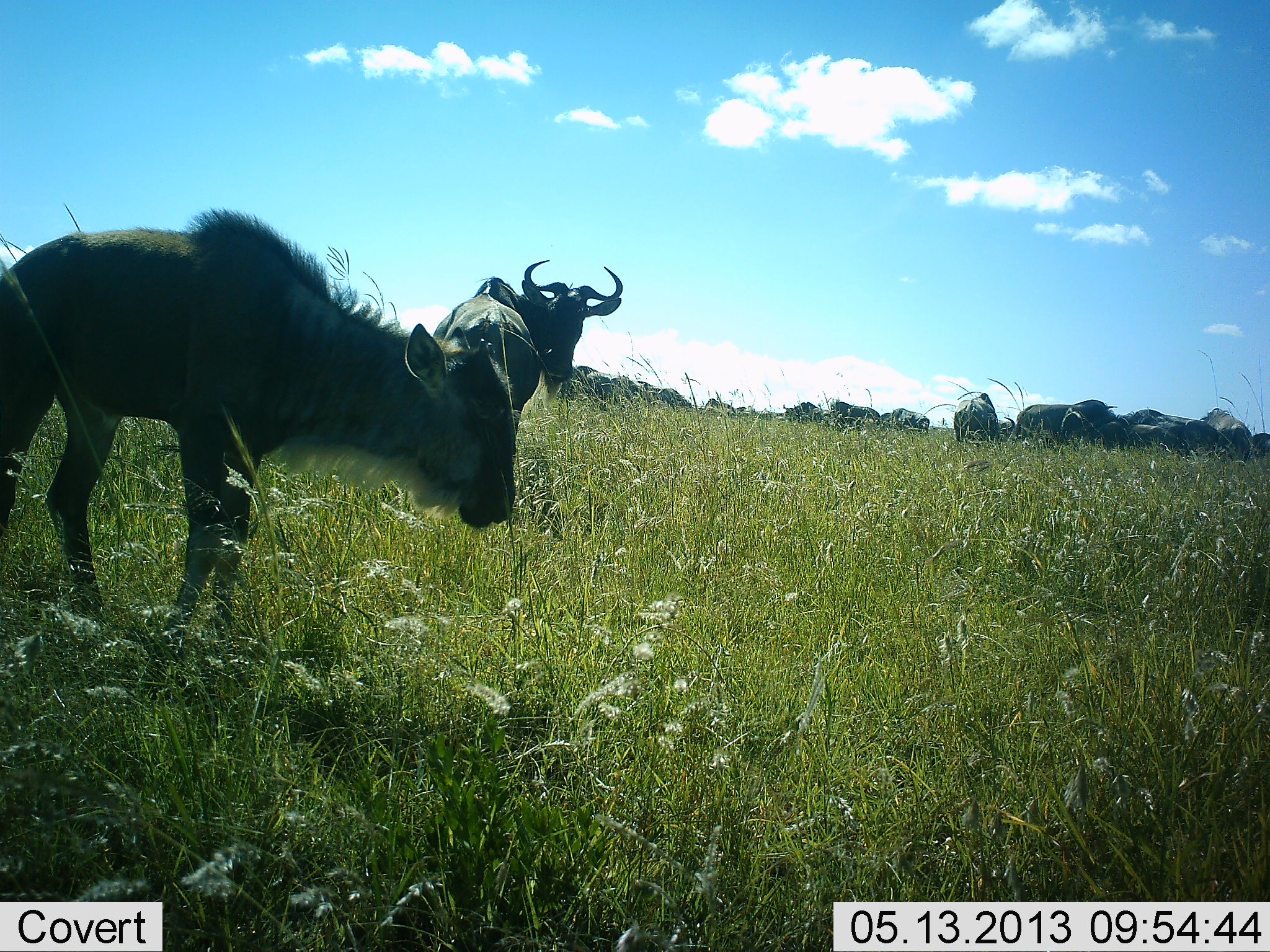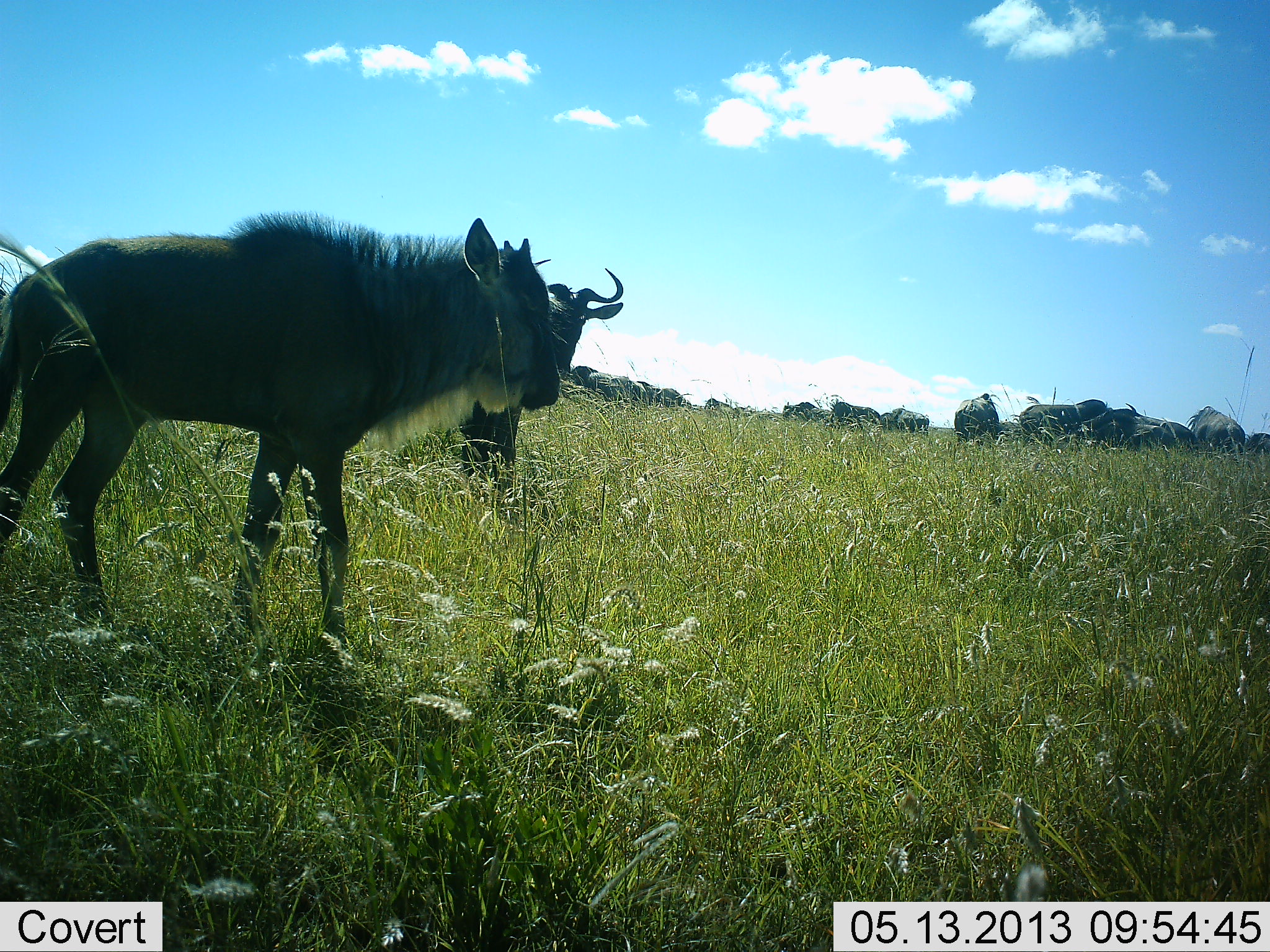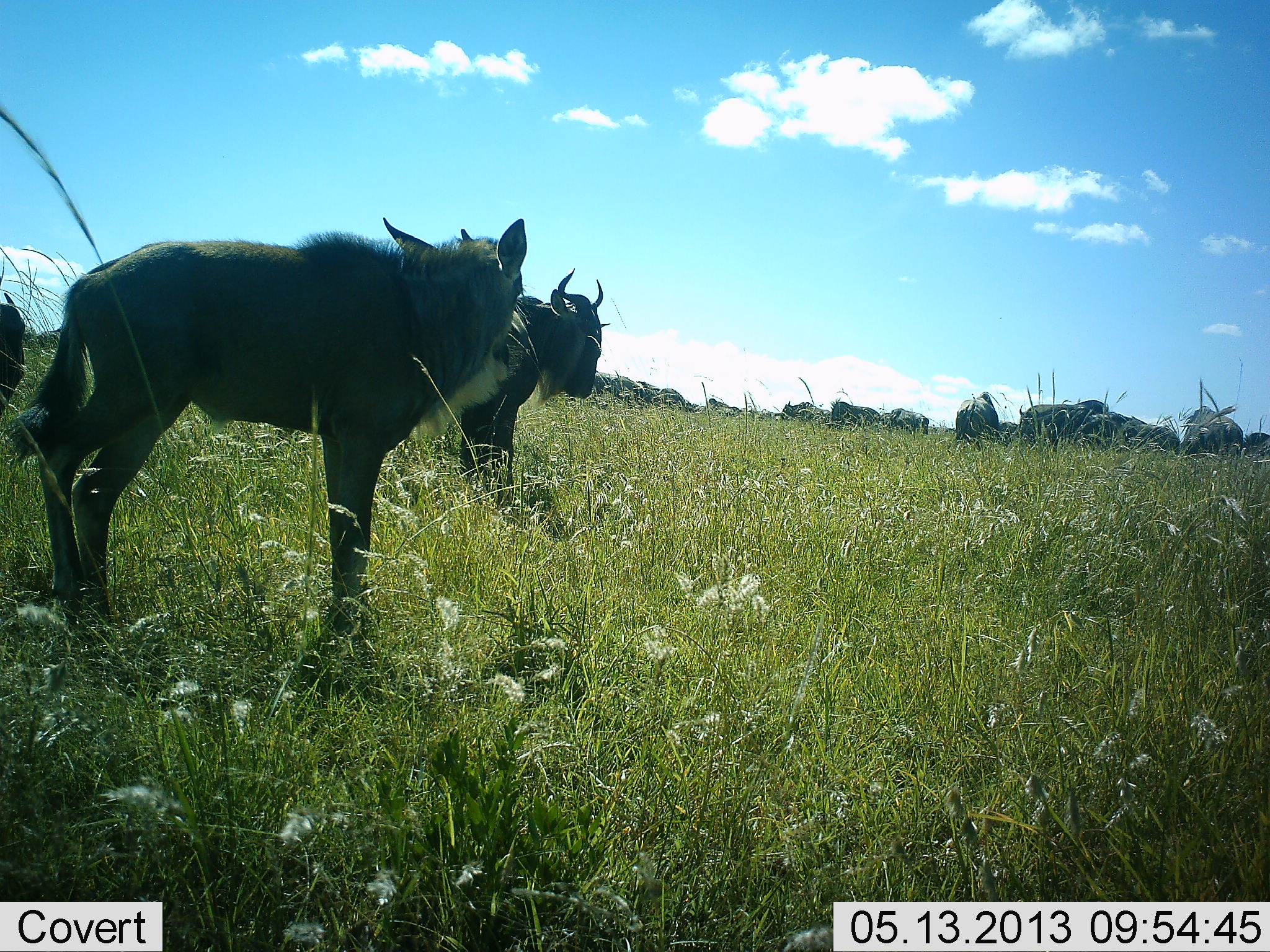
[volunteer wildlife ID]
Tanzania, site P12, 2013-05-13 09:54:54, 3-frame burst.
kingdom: Animalia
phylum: Chordata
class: Mammalia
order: Artiodactyla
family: Bovidae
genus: Connochaetes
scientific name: Connochaetes taurinus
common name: blue wildebeest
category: wildebeest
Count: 11-50.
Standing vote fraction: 81%.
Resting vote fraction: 0%.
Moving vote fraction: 34%.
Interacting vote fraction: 0%.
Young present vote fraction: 38%.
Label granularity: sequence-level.